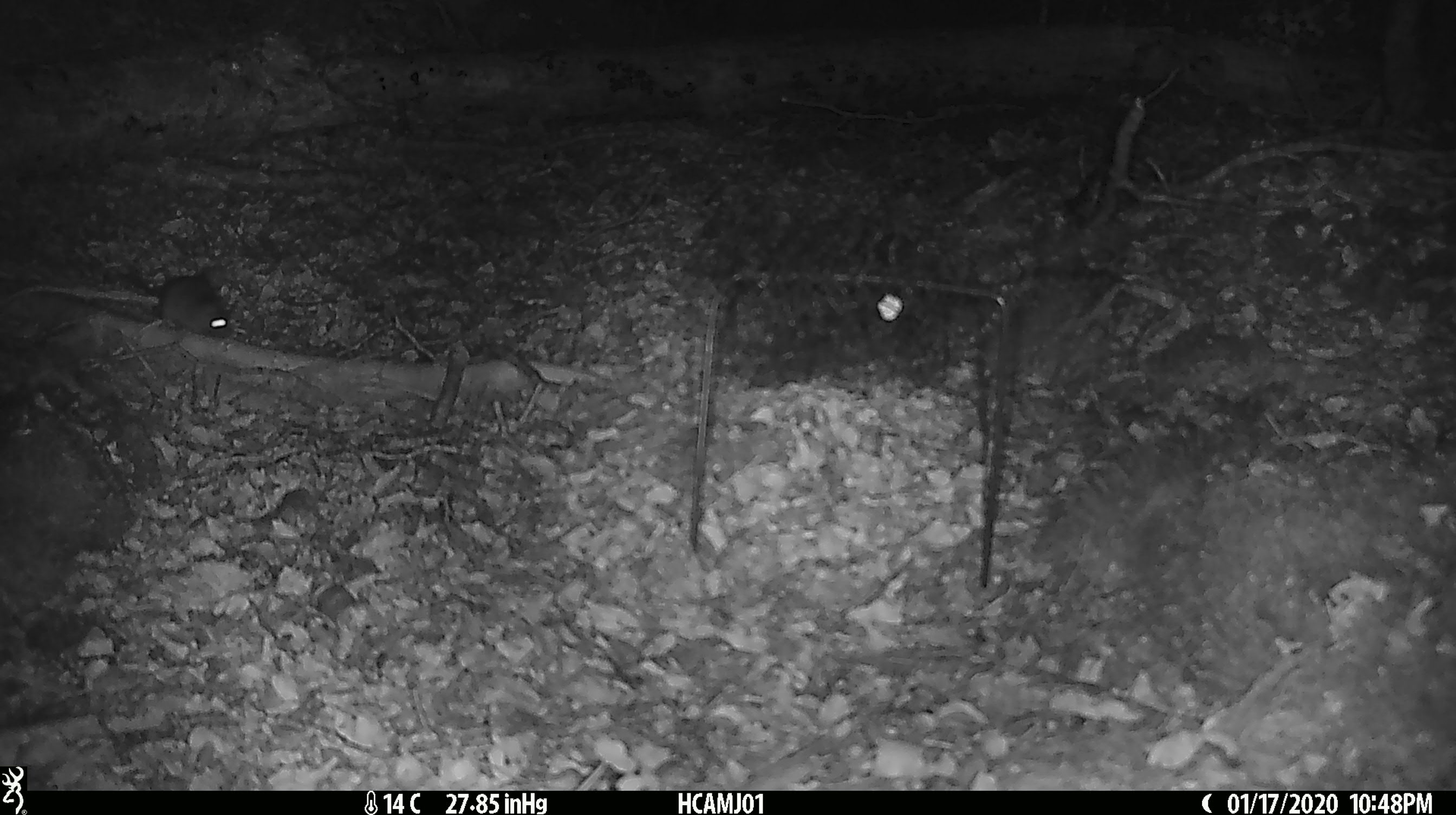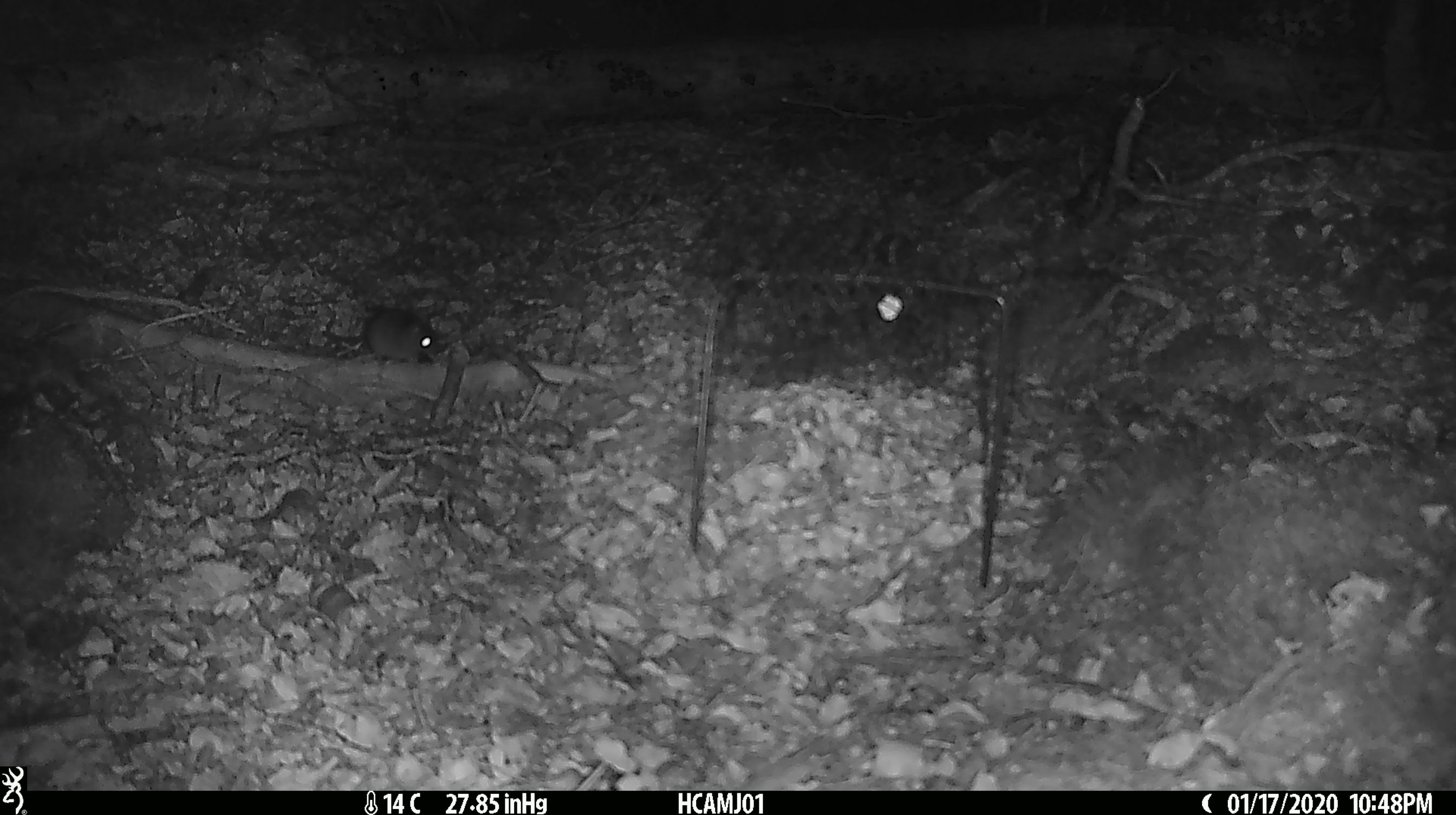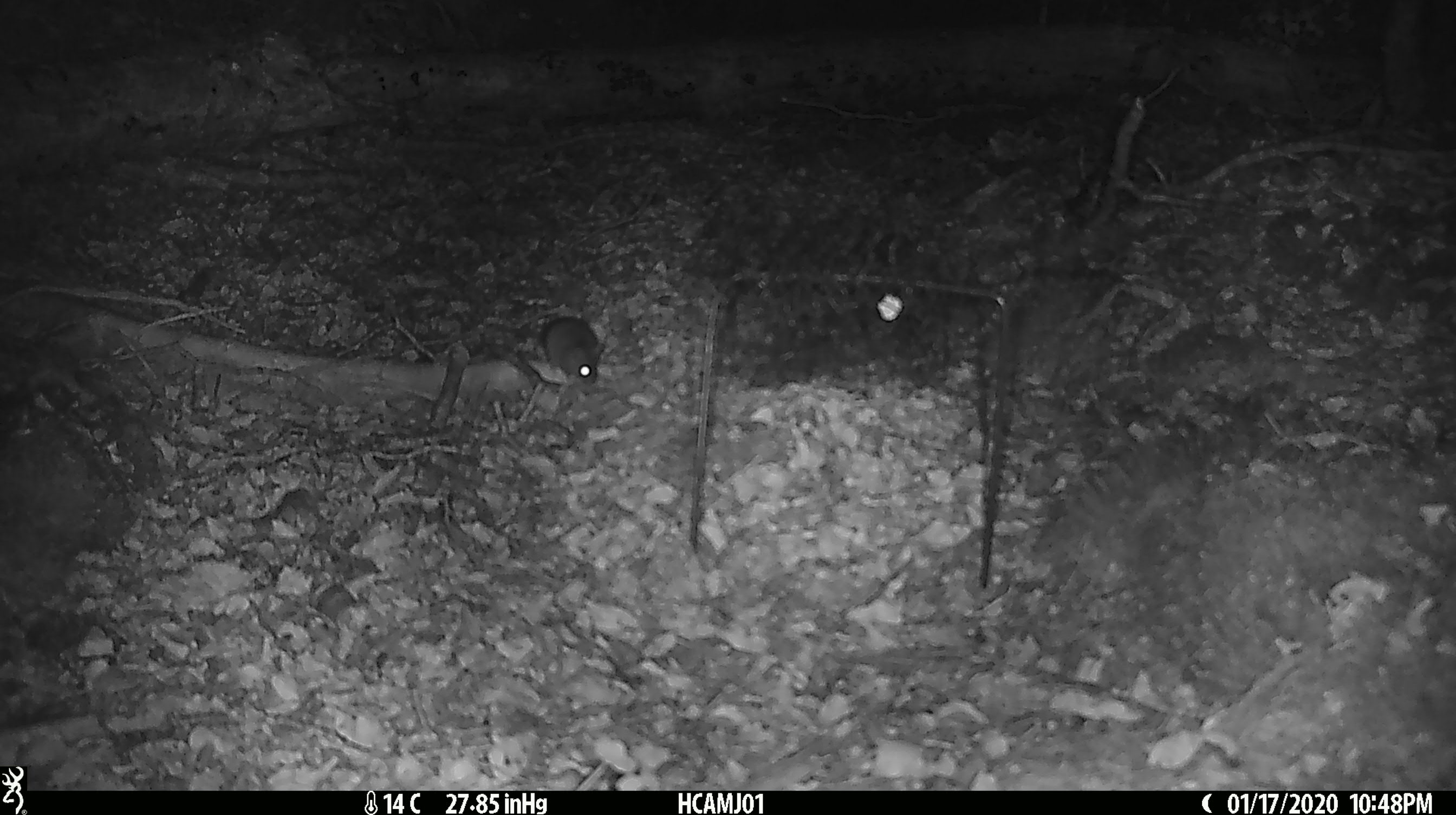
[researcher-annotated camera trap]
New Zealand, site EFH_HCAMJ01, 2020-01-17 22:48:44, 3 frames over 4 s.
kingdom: Animalia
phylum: Chordata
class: Mammalia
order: Rodentia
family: Muridae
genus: Mus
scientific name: Mus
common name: mouse